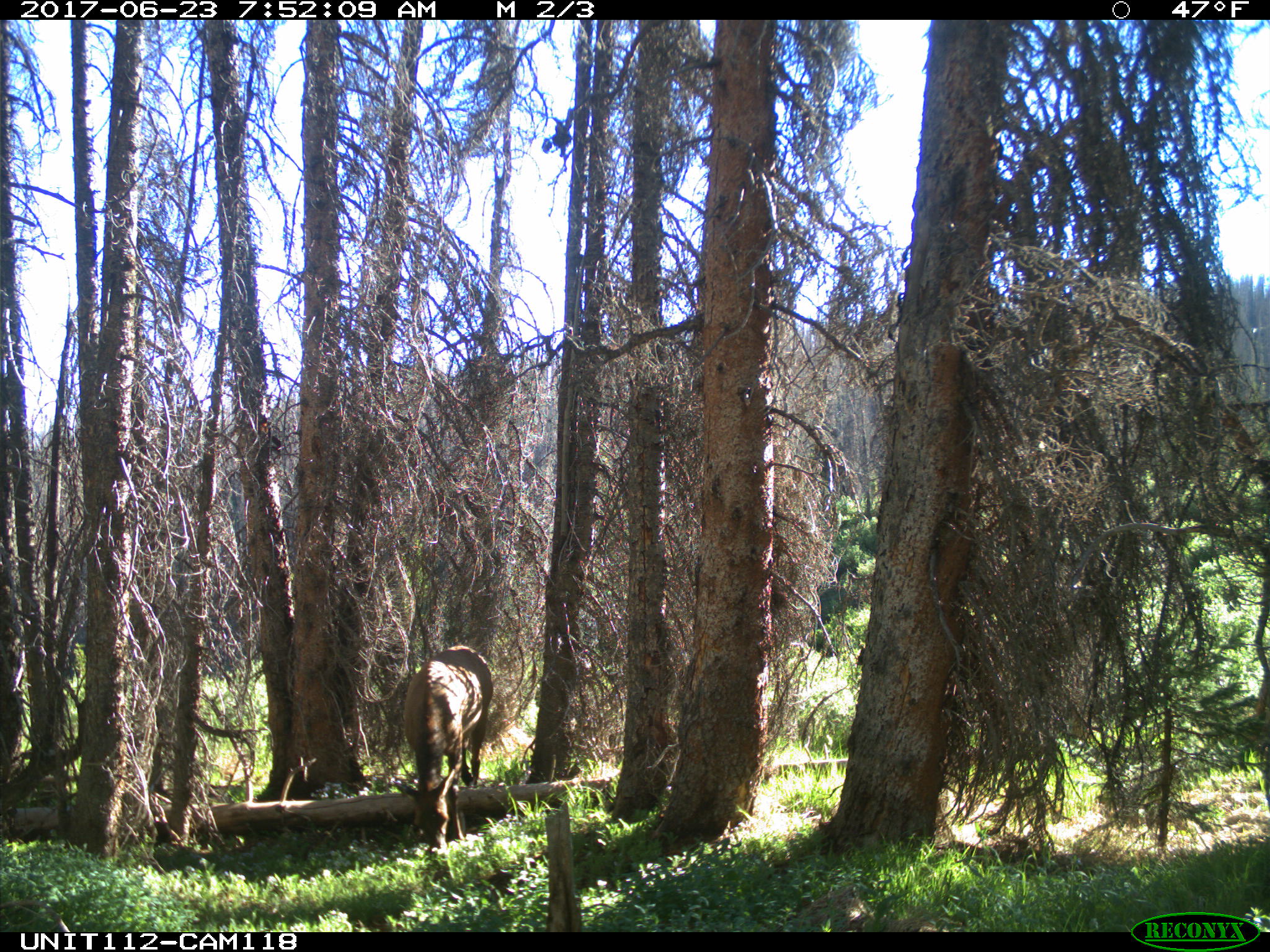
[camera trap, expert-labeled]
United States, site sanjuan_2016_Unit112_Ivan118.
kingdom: Animalia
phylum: Chordata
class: Mammalia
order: Artiodactyla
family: Cervidae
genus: Cervus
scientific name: Cervus elaphus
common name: red deer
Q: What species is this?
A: Cervus elaphus (red deer).